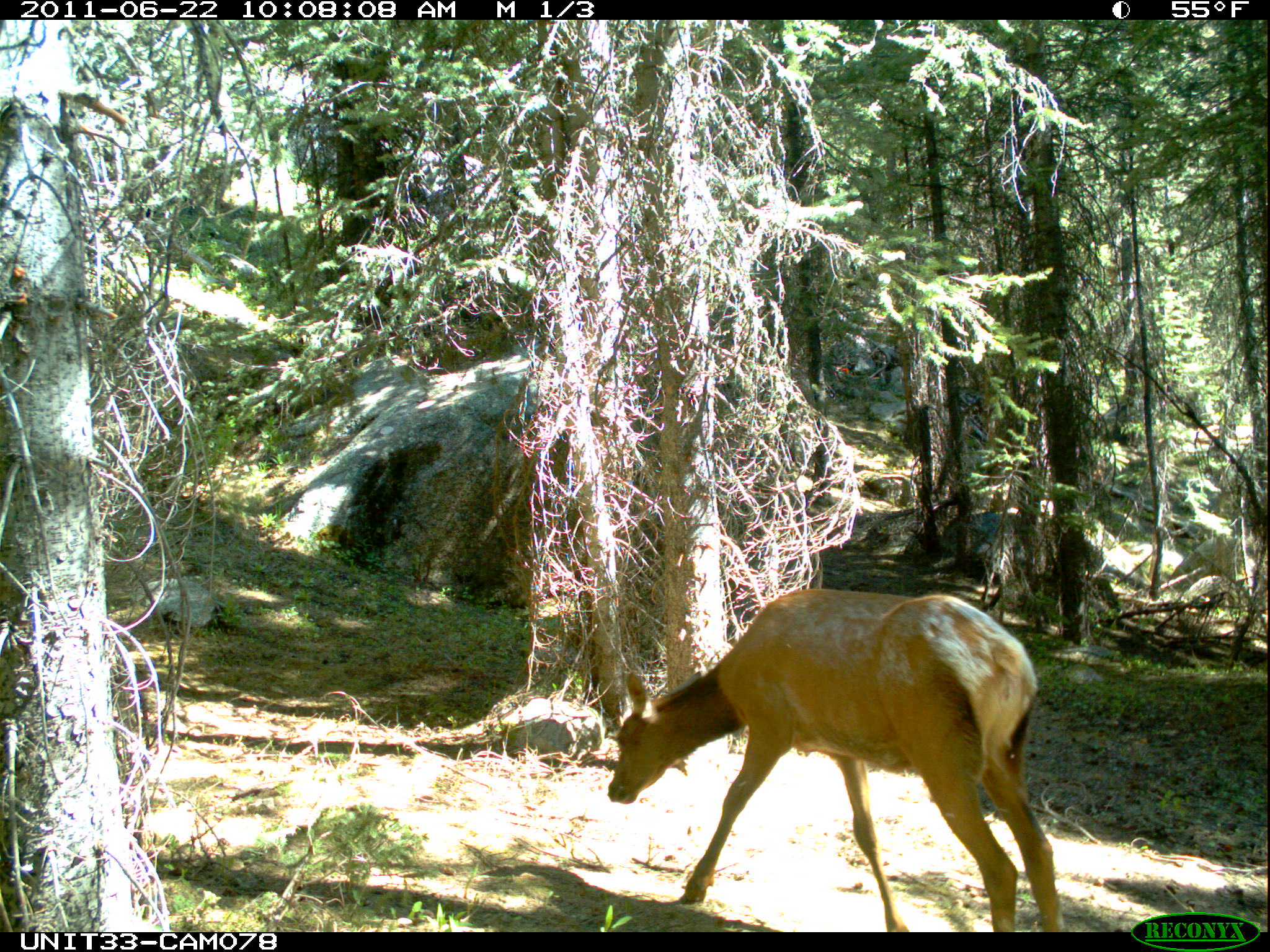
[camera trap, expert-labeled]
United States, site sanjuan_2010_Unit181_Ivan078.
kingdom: Animalia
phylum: Chordata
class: Mammalia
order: Artiodactyla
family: Cervidae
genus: Cervus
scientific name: Cervus elaphus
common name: red deer